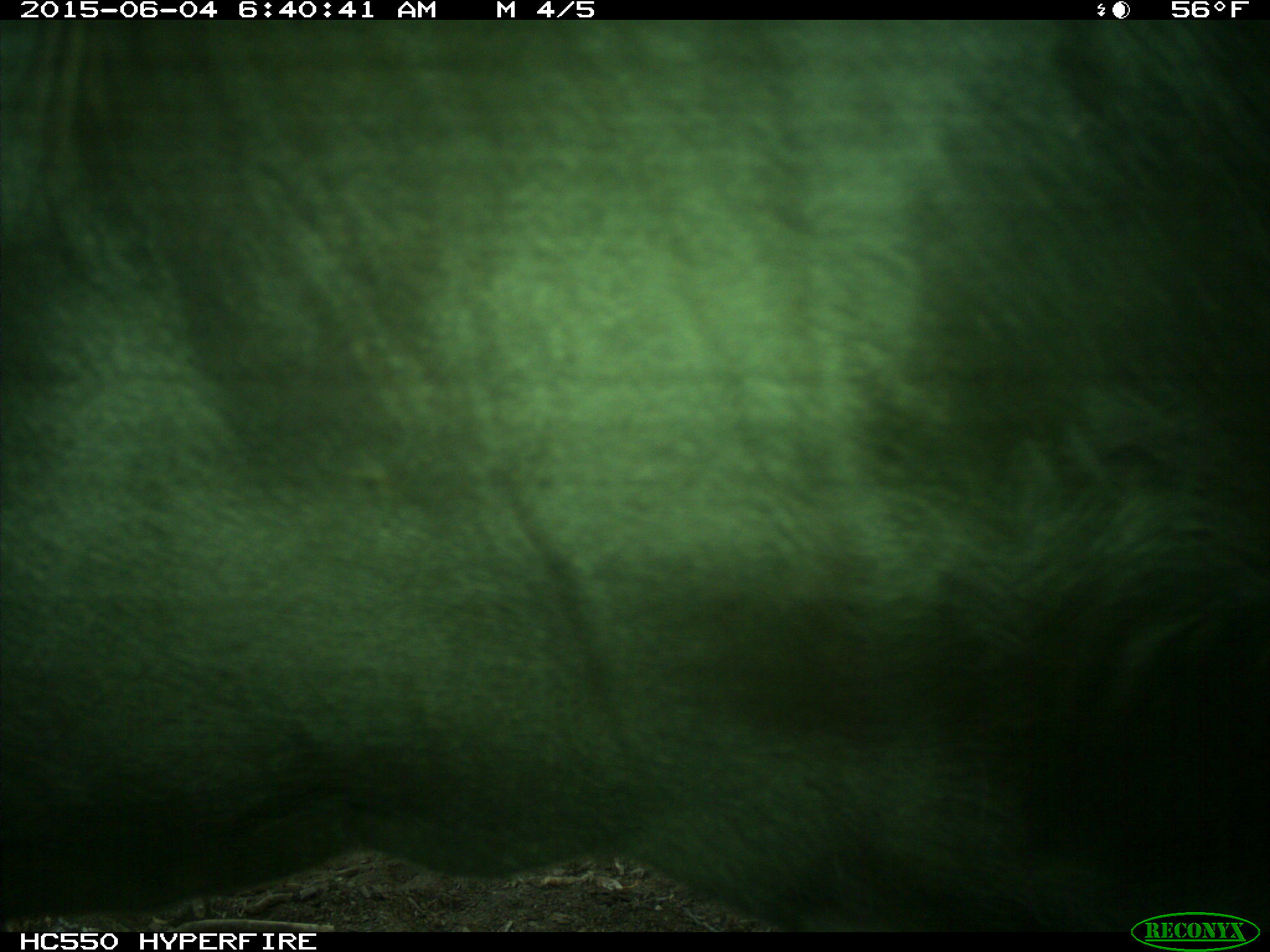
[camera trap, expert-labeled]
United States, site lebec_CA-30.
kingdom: Animalia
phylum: Chordata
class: Mammalia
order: Artiodactyla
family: Bovidae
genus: Bos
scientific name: Bos taurus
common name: domestic cow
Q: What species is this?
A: Bos taurus (domestic cow).